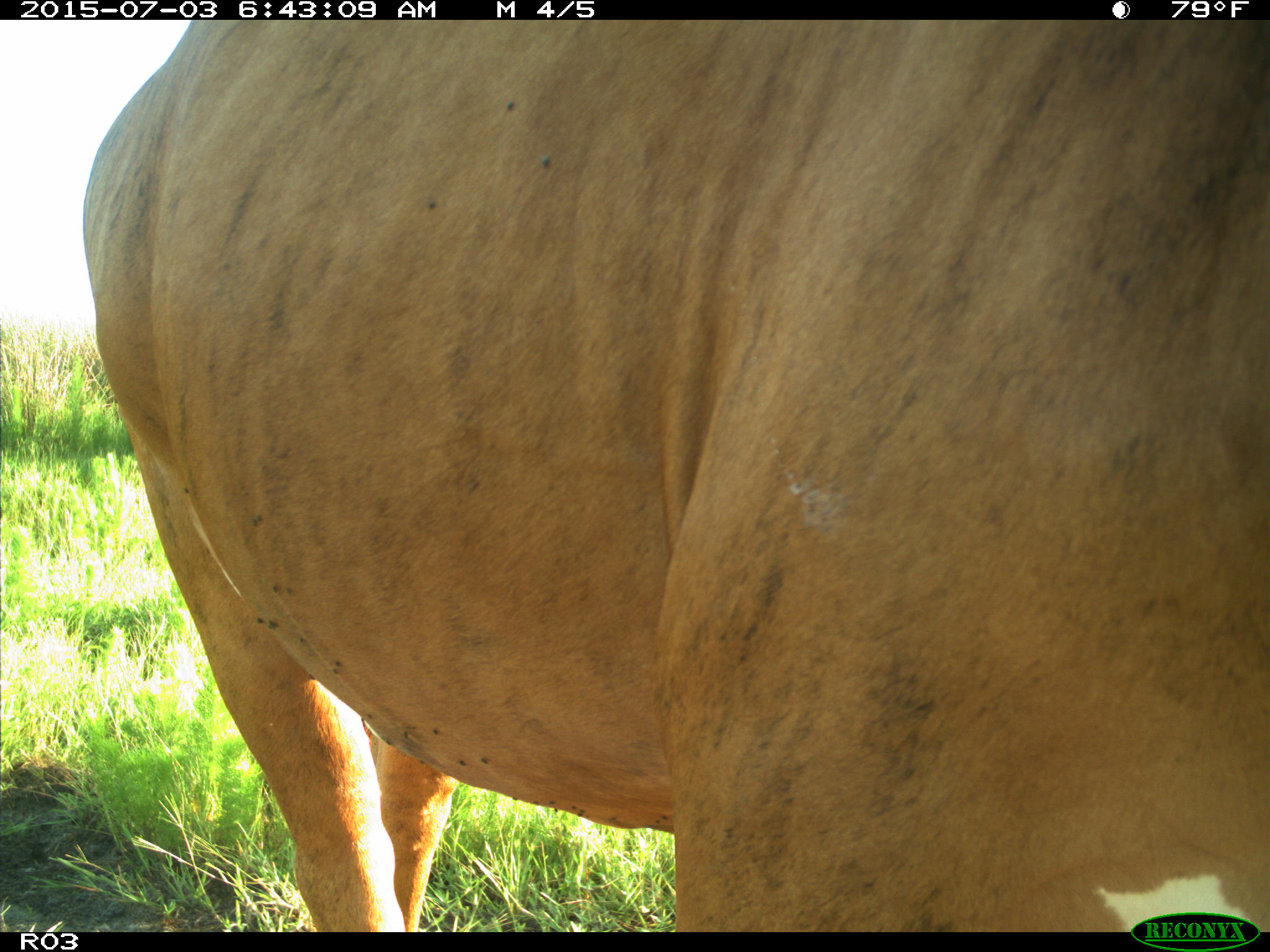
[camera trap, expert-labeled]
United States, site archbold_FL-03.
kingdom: Animalia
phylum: Chordata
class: Mammalia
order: Artiodactyla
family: Bovidae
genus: Bos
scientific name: Bos taurus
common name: domestic cow